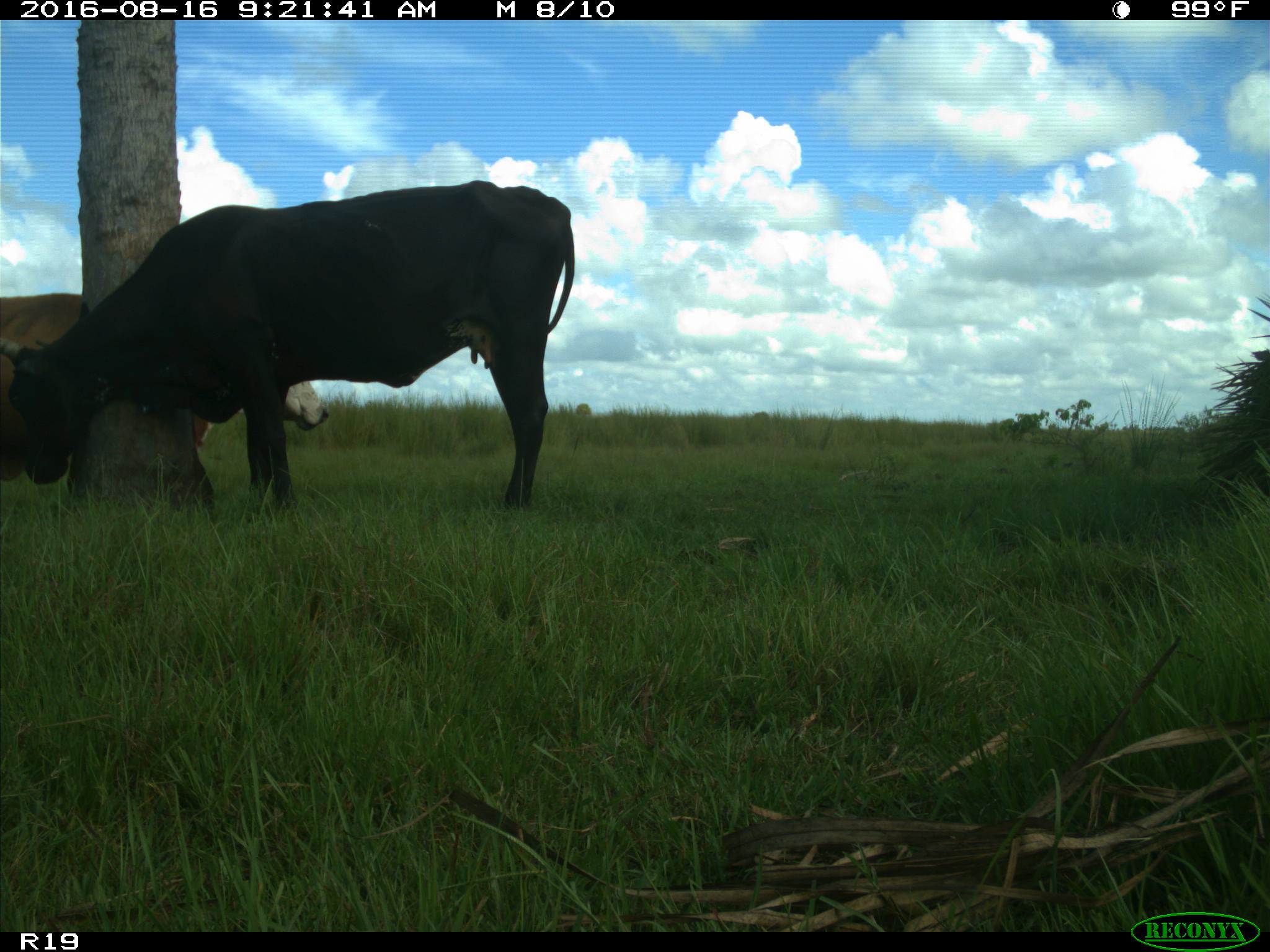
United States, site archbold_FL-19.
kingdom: Animalia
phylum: Chordata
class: Mammalia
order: Artiodactyla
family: Bovidae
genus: Bos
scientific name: Bos taurus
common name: domestic cow